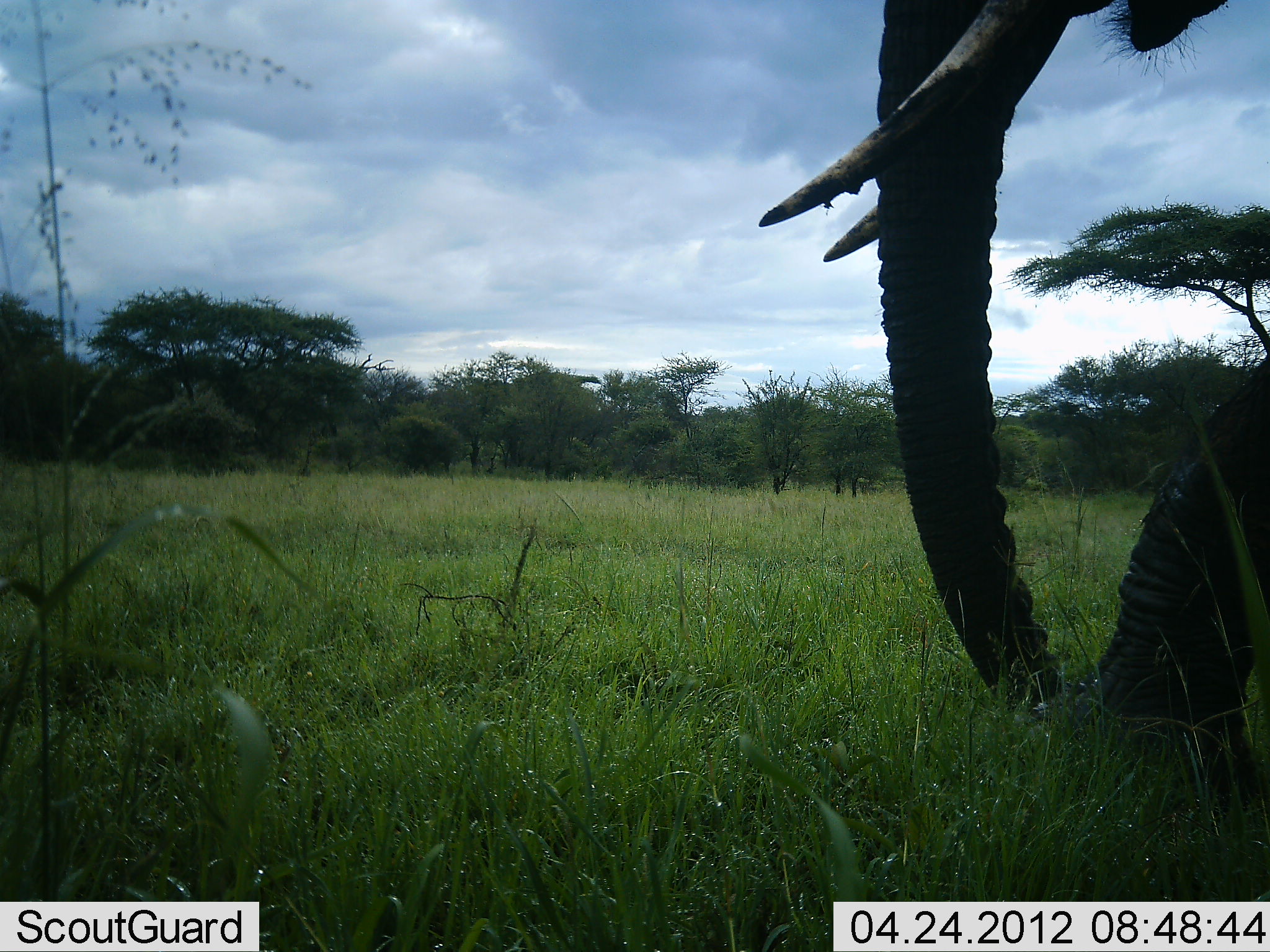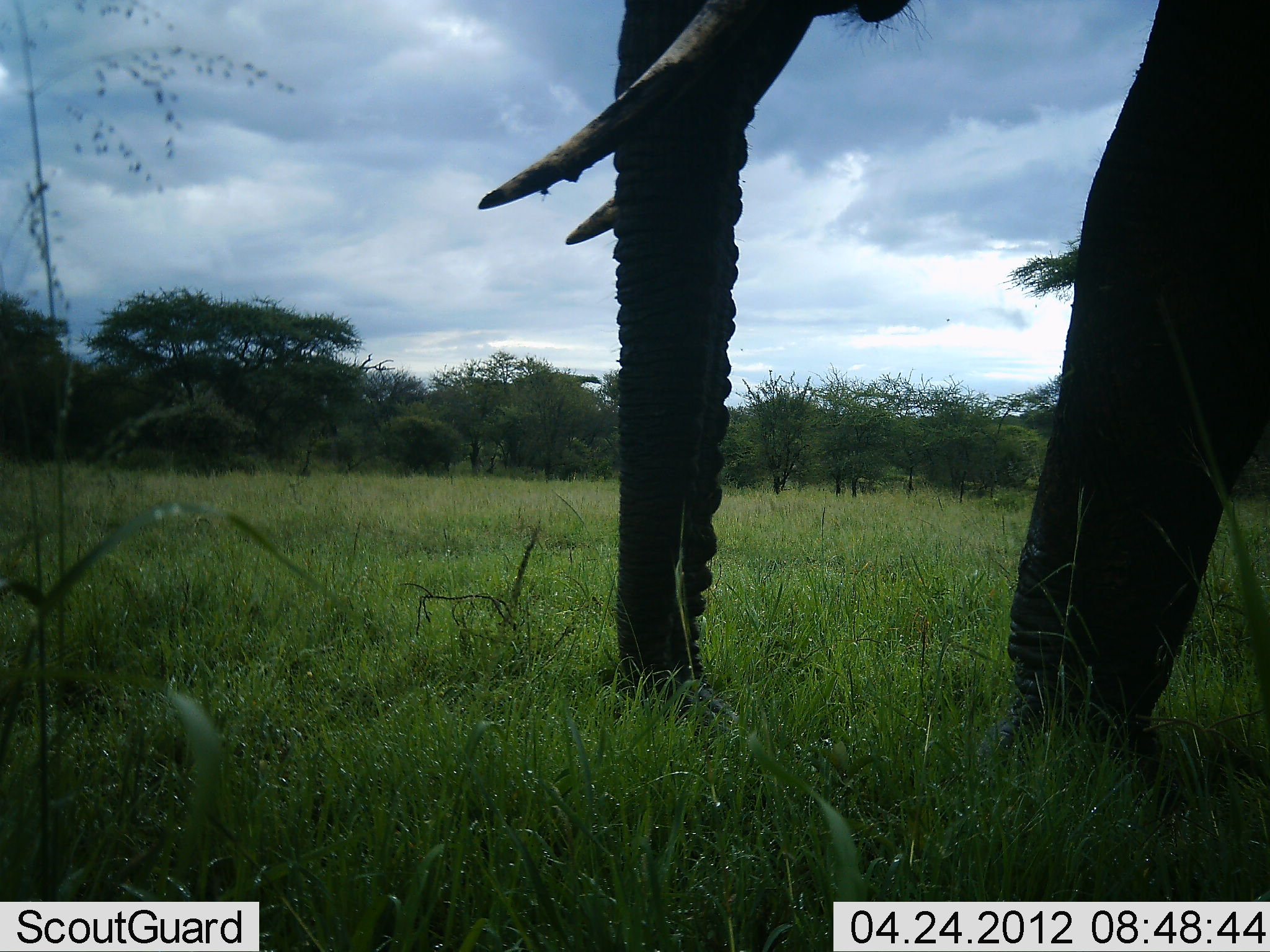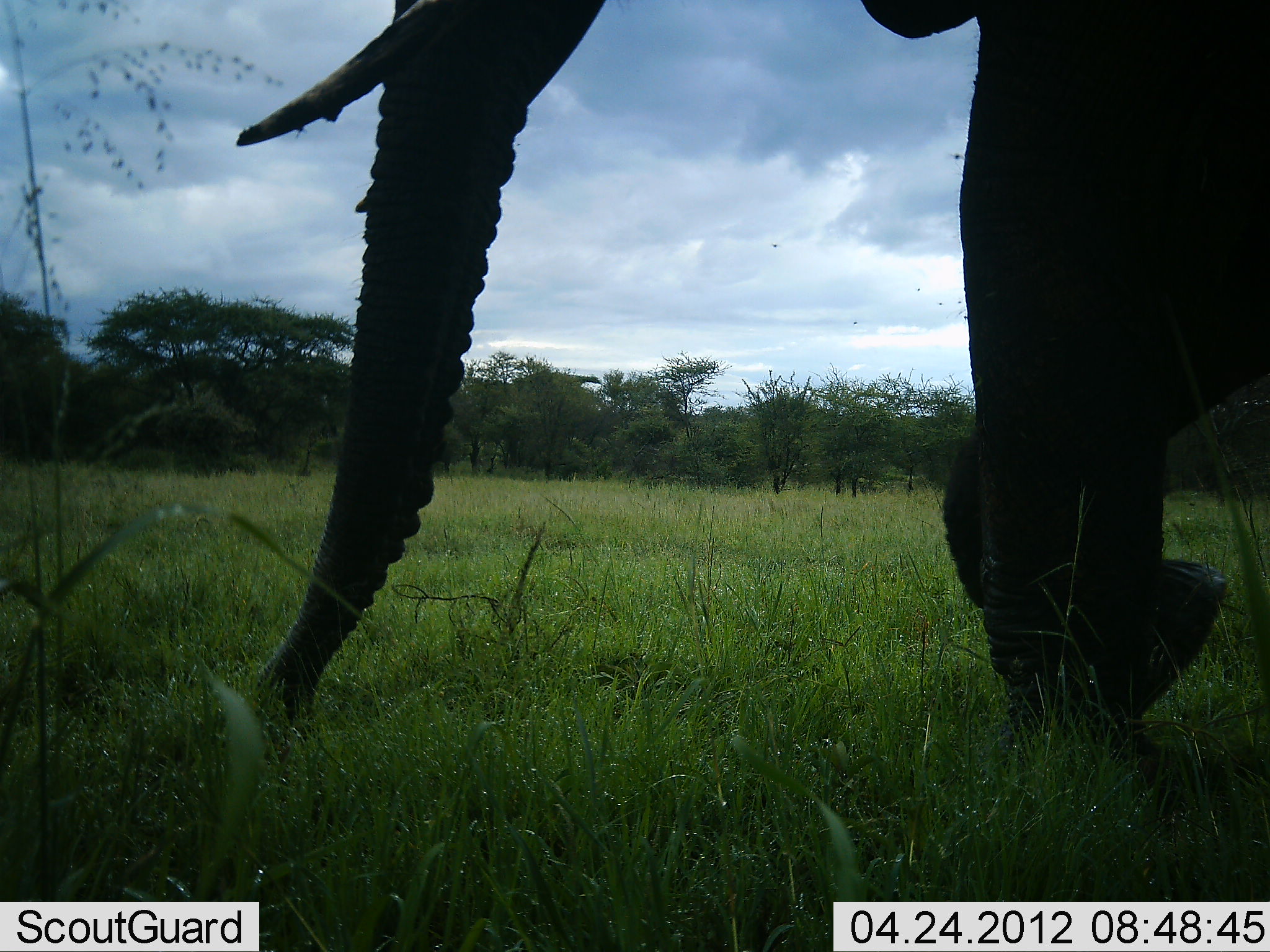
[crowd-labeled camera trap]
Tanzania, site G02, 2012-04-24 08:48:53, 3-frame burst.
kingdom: Animalia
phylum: Chordata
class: Mammalia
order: Proboscidea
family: Elephantidae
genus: Loxodonta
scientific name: Loxodonta africana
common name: african bush elephant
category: elephant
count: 1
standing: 5%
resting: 0%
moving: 85%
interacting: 0%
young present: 0%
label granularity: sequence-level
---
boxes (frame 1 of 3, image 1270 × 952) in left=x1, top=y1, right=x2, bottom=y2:
animal: left=754, top=0, right=1269, bottom=794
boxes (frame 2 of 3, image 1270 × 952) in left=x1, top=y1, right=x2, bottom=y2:
animal: left=477, top=0, right=1269, bottom=758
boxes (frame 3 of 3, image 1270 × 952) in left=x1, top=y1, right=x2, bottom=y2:
animal: left=234, top=1, right=1270, bottom=775